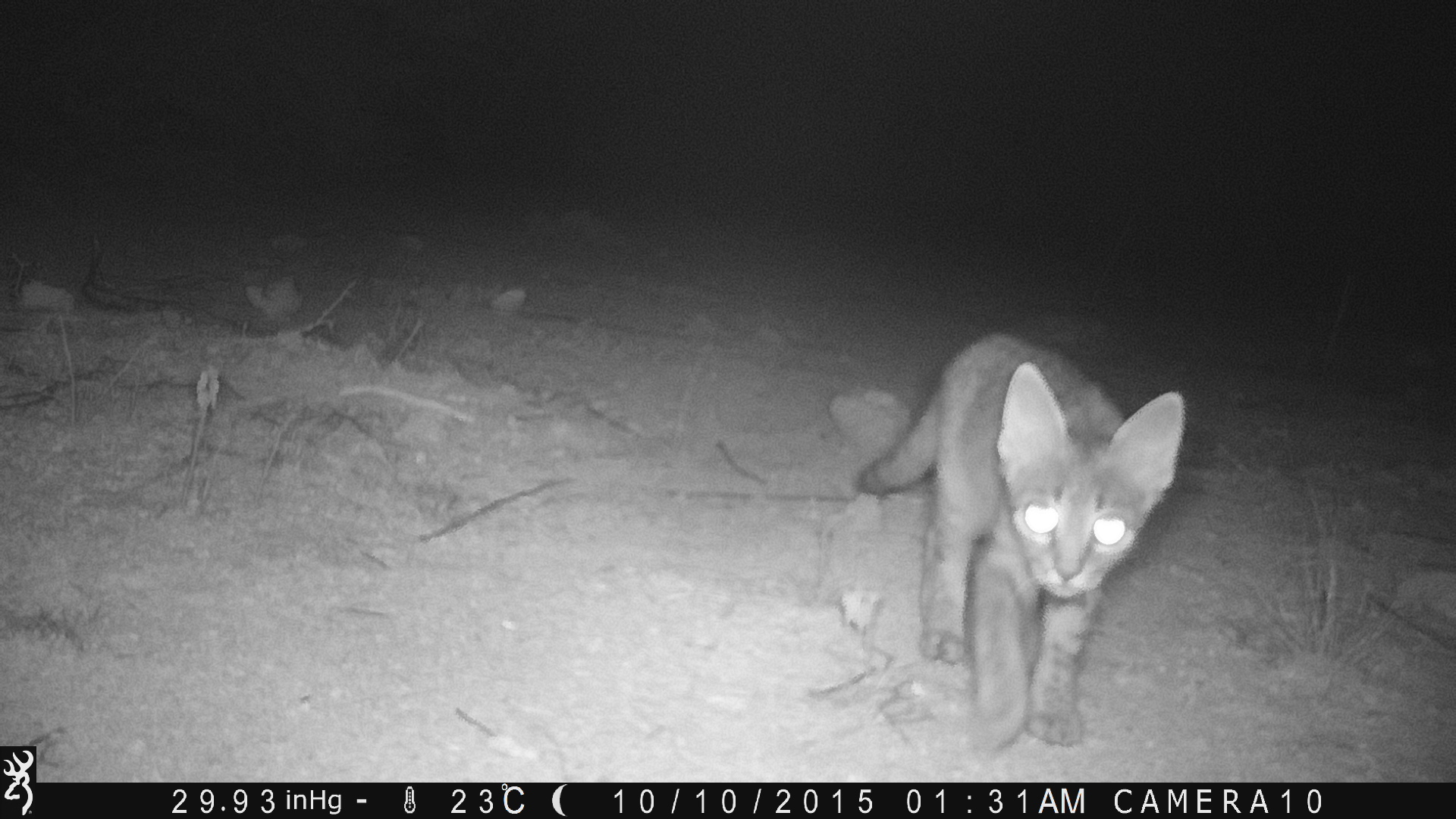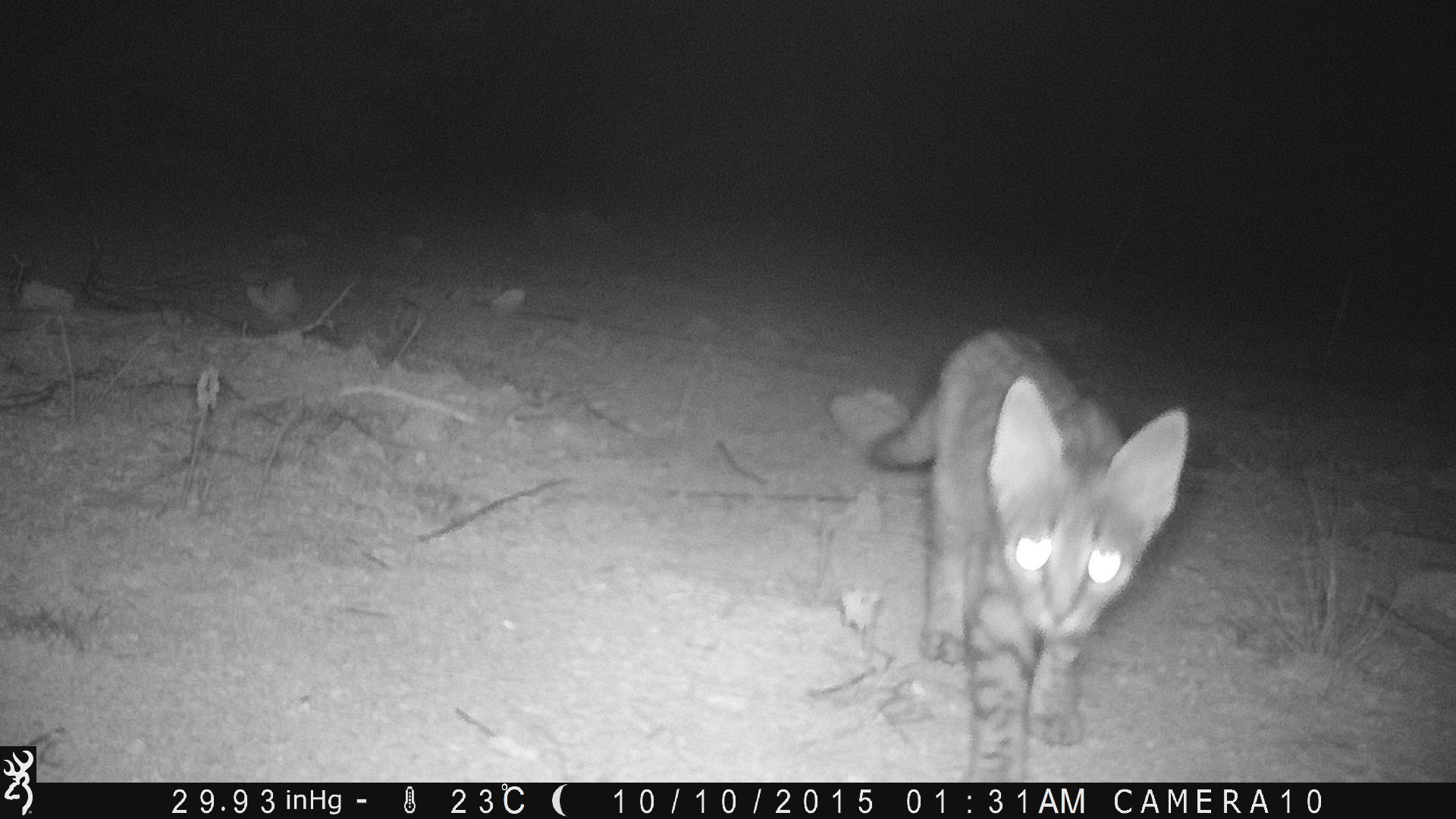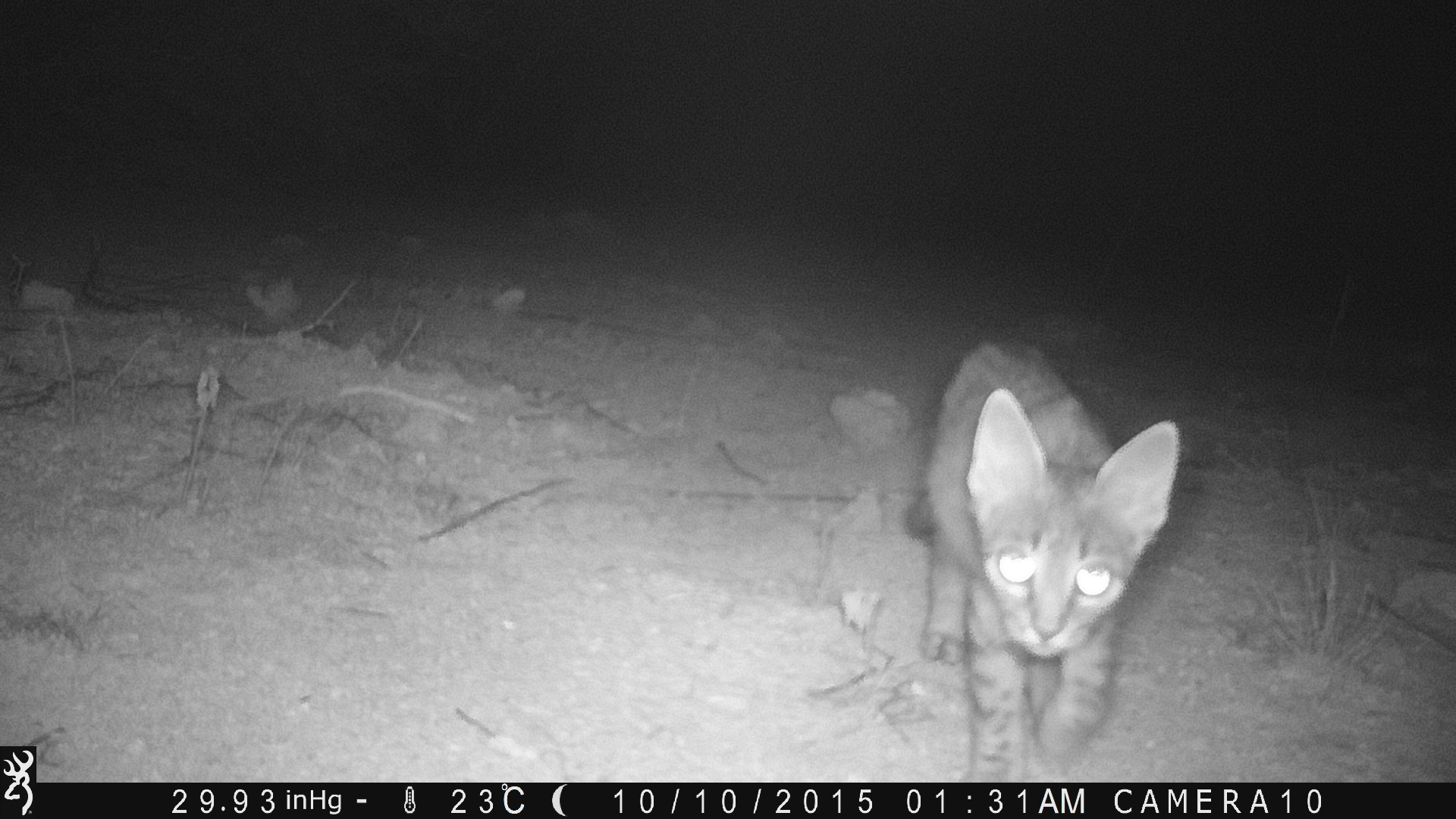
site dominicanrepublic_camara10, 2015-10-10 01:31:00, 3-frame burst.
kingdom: Animalia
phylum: Chordata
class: Mammalia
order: Carnivora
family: Felidae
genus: Felis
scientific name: Felis catus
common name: cat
Cat (Felis catus).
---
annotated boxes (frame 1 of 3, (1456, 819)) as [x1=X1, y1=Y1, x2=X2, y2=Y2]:
cat: [x1=833, y1=331, x2=1191, y2=759]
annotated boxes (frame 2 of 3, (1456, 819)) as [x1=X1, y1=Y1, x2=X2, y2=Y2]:
cat: [x1=841, y1=326, x2=1193, y2=784]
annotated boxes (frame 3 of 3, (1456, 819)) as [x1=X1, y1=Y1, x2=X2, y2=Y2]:
cat: [x1=906, y1=336, x2=1180, y2=780]